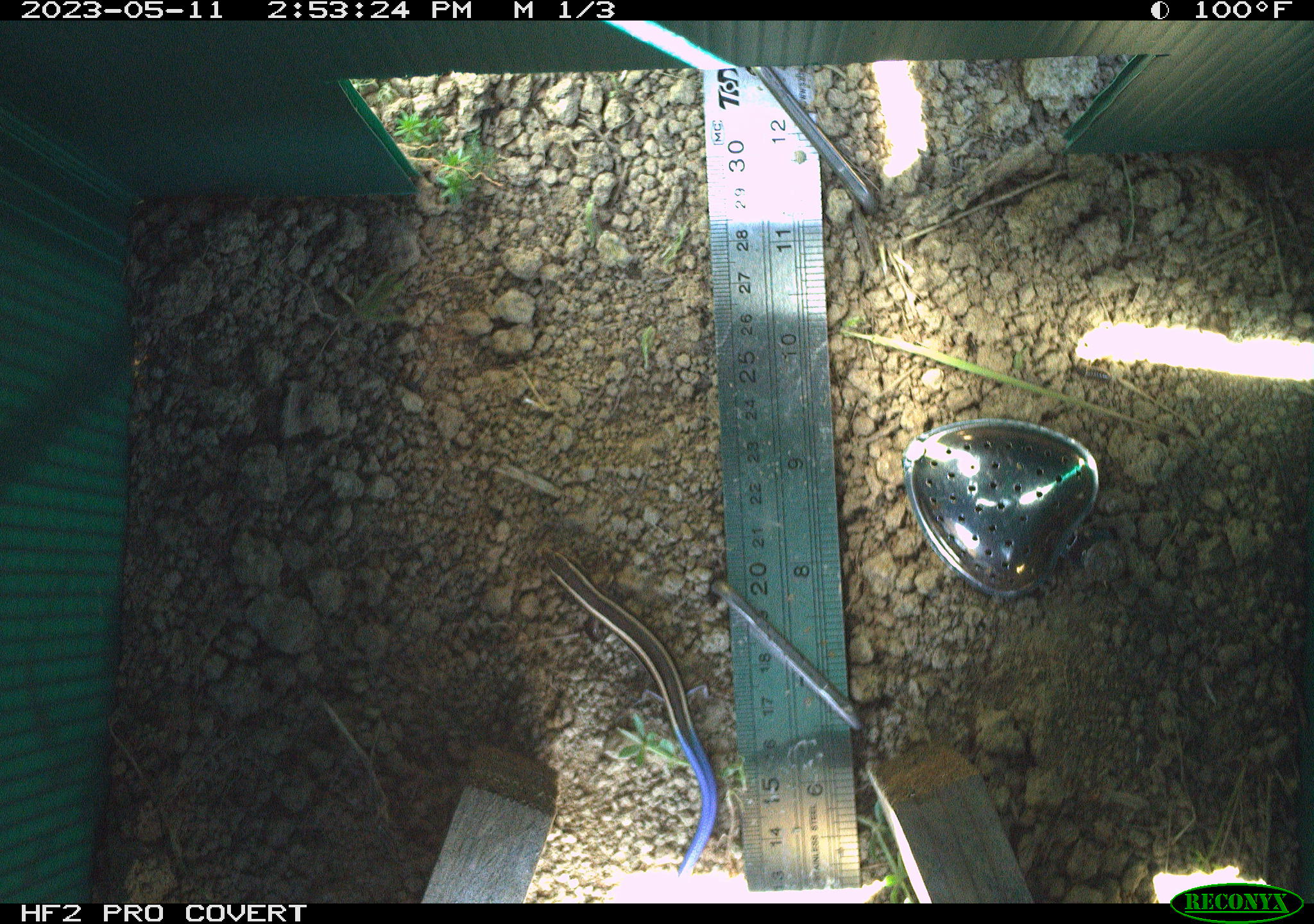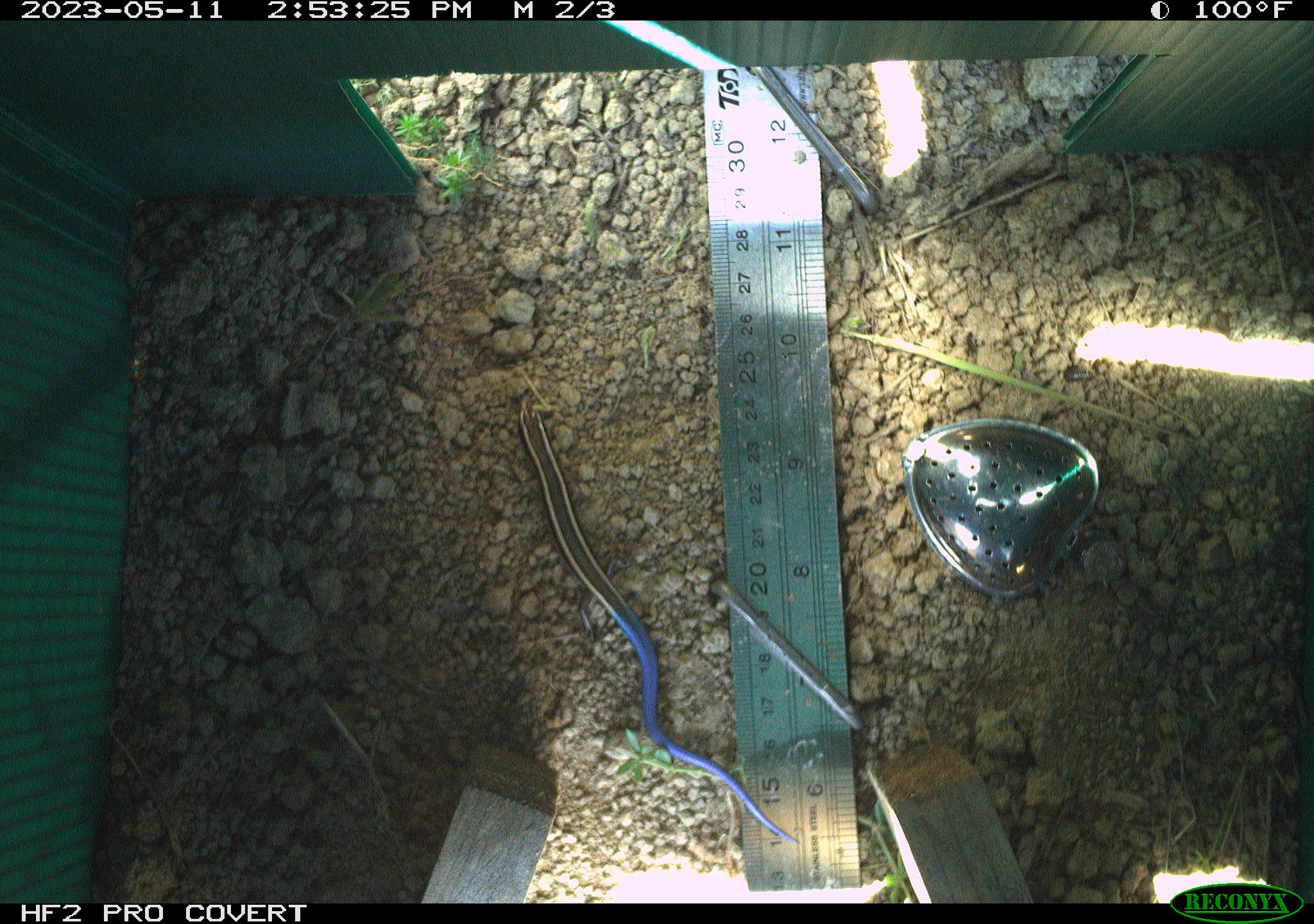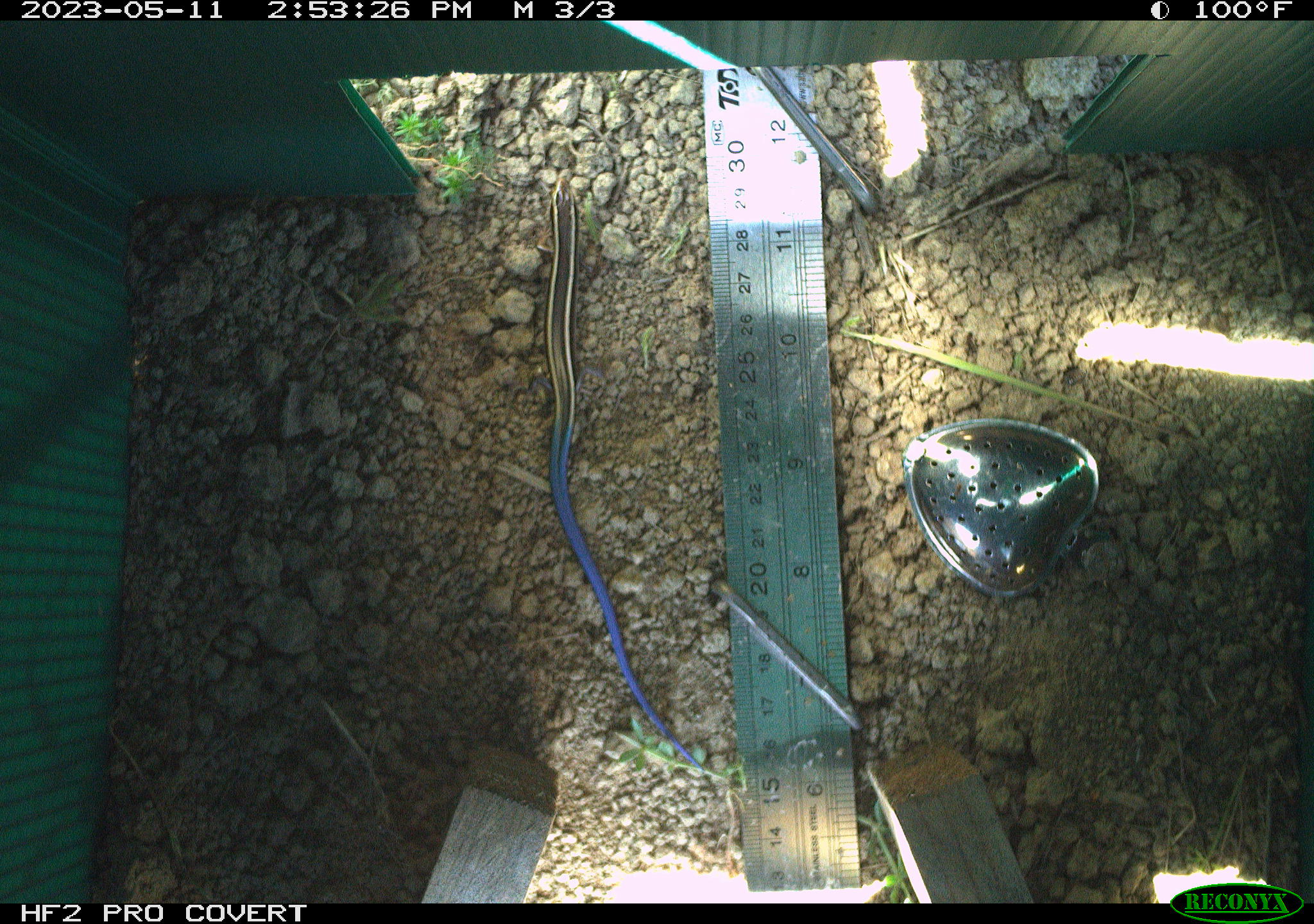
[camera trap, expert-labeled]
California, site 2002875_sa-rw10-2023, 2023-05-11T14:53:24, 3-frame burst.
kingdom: Animalia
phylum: Chordata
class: Reptilia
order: Squamata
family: Scincidae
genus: Plestiodon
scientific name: Plestiodon skiltonianus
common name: western skink